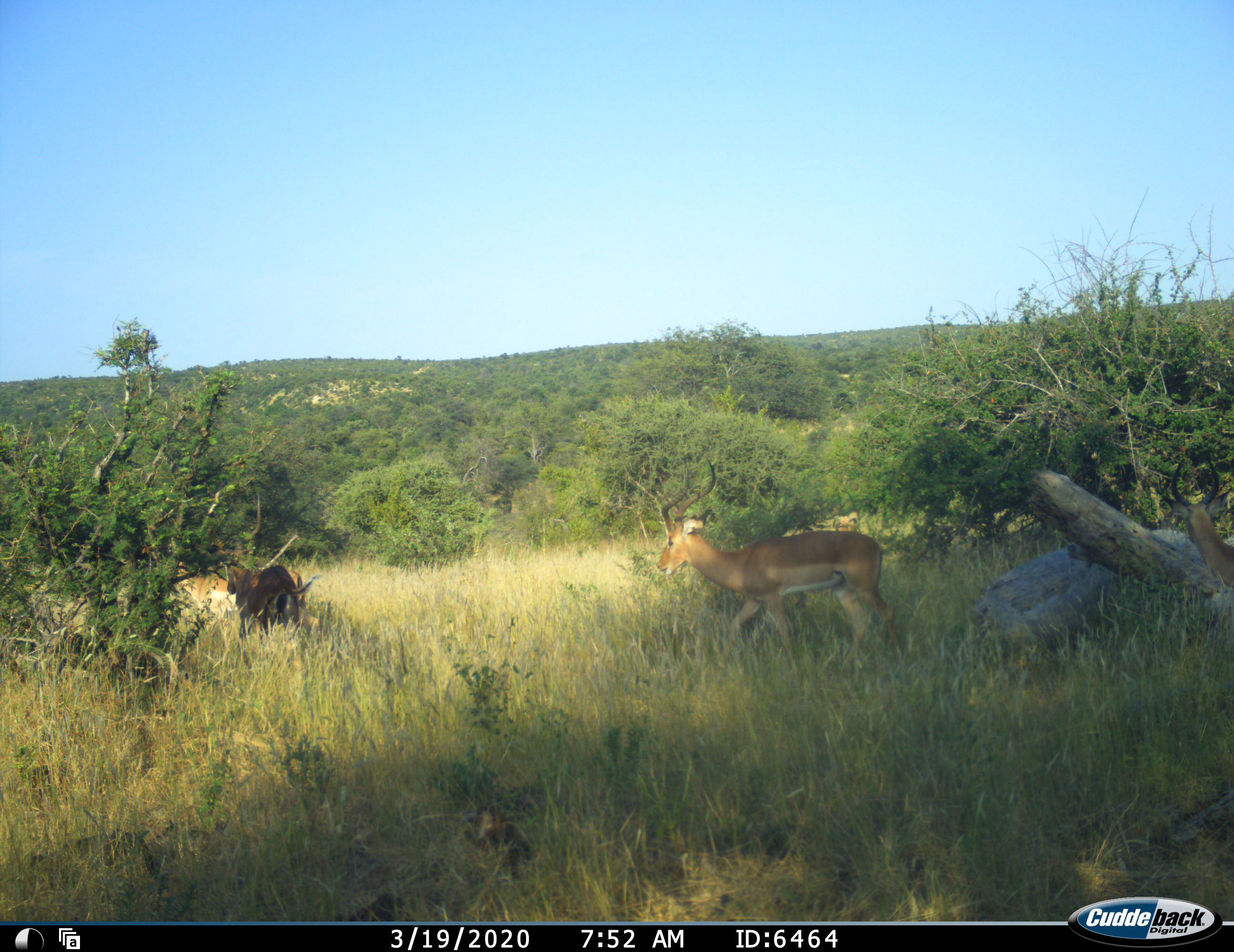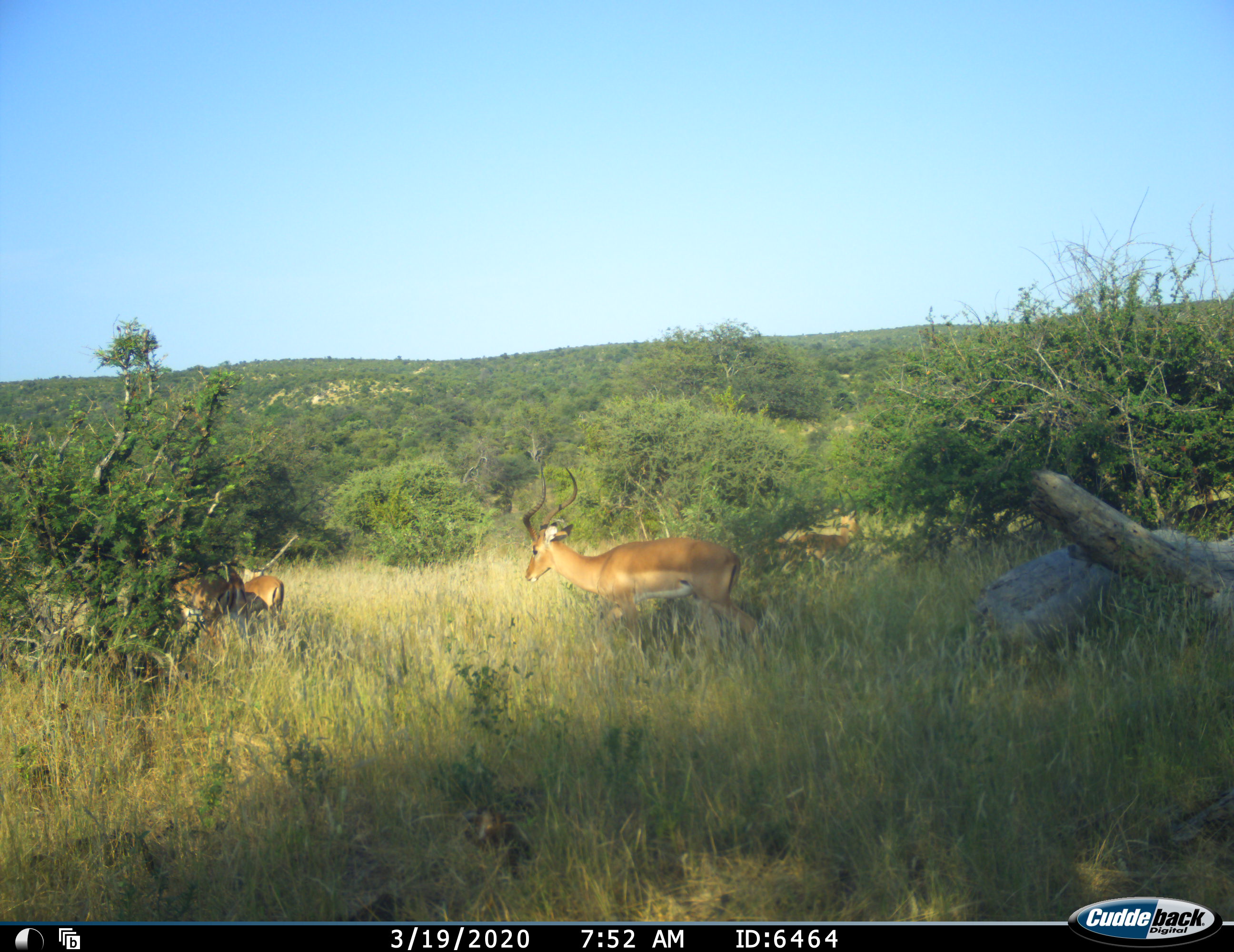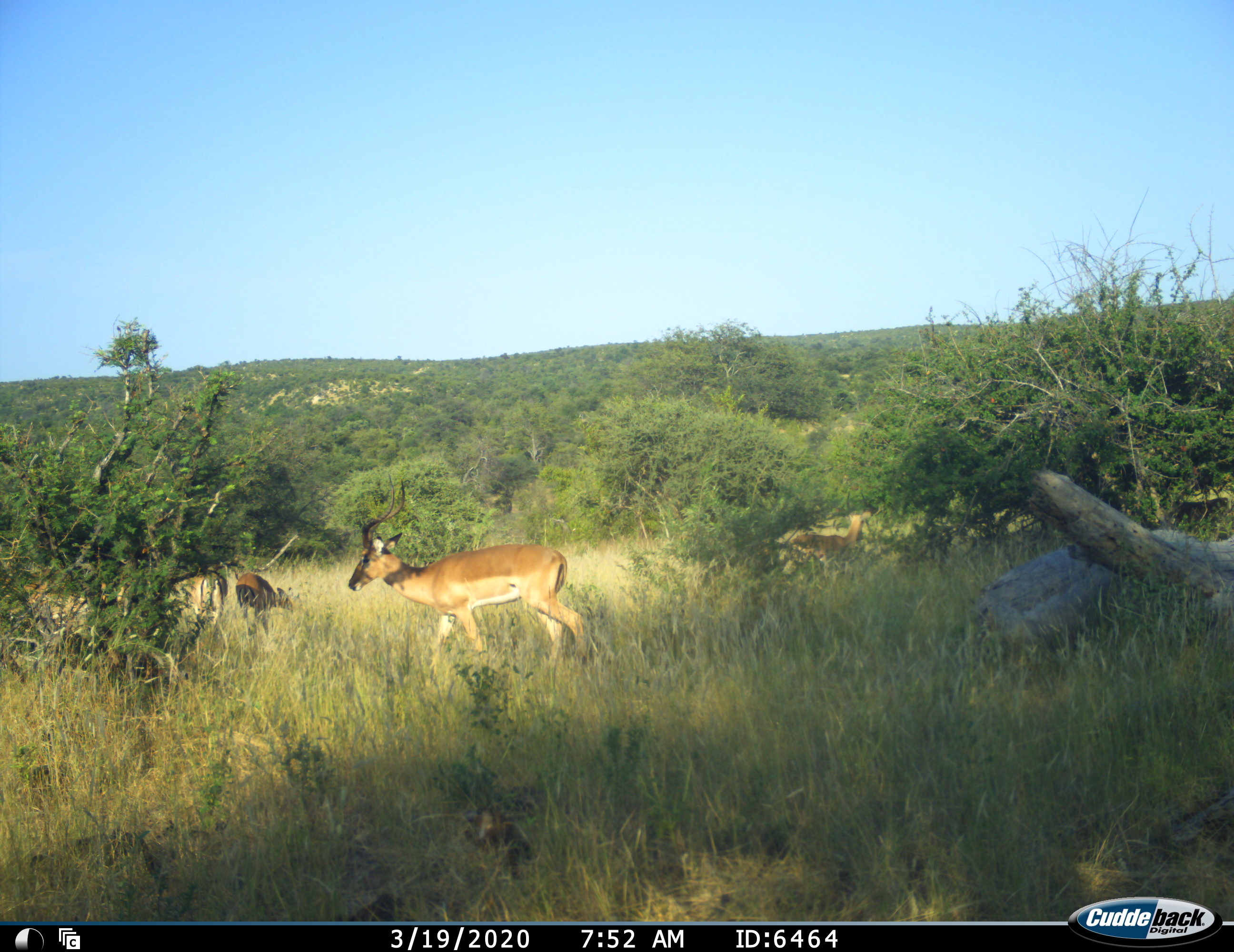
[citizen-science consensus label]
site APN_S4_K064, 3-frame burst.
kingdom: Animalia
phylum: Chordata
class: Mammalia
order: Artiodactyla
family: Bovidae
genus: Aepyceros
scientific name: Aepyceros melampus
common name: impala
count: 5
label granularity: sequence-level